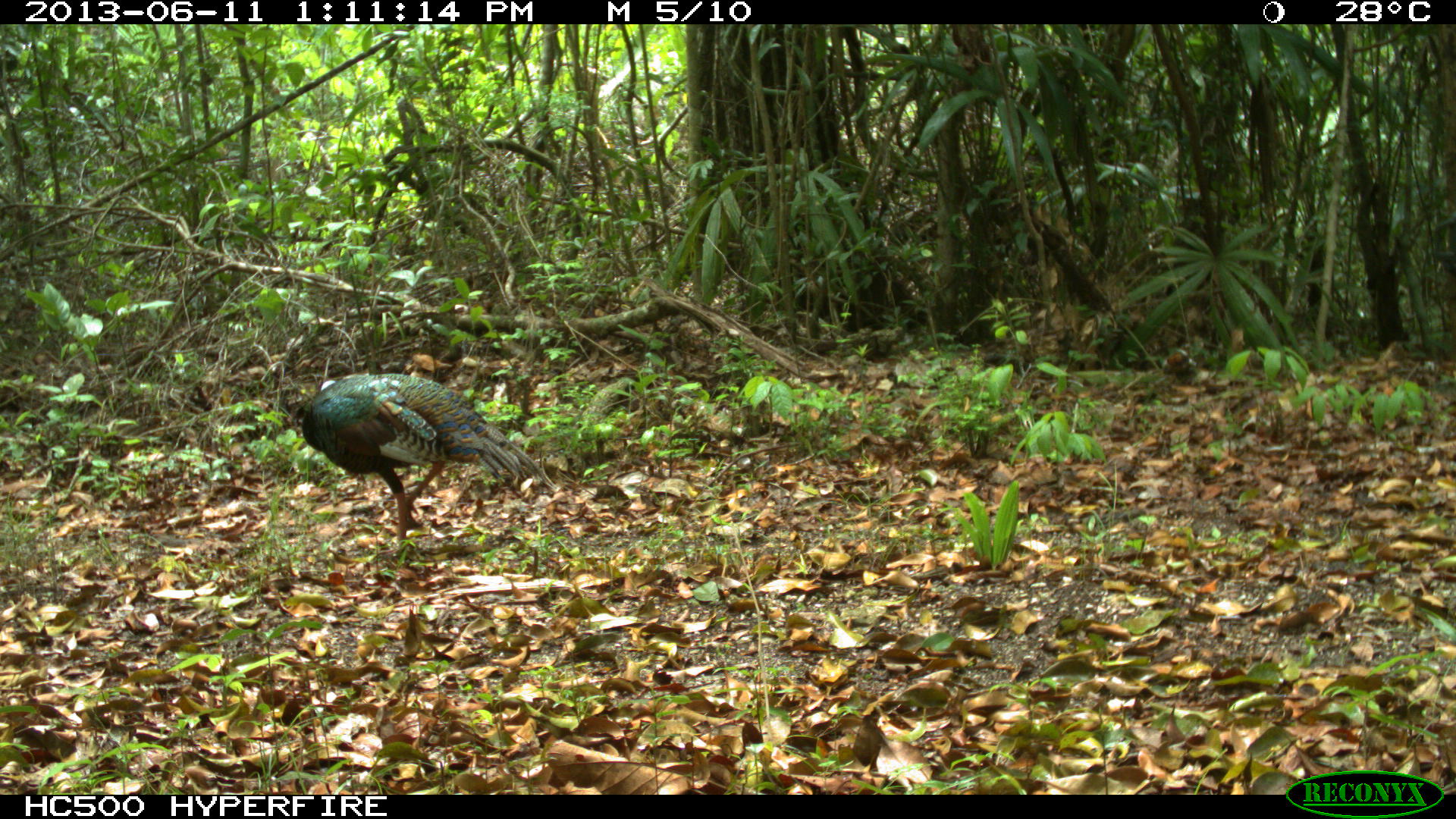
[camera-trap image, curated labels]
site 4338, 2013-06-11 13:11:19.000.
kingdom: Animalia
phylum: Chordata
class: Aves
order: Galliformes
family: Phasianidae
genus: Meleagris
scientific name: Meleagris ocellata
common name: ocellated turkey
Meleagris ocellata (ocellated turkey), count 1.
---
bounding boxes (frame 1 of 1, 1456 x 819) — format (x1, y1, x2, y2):
meleagris ocellata: (298, 373, 557, 561)